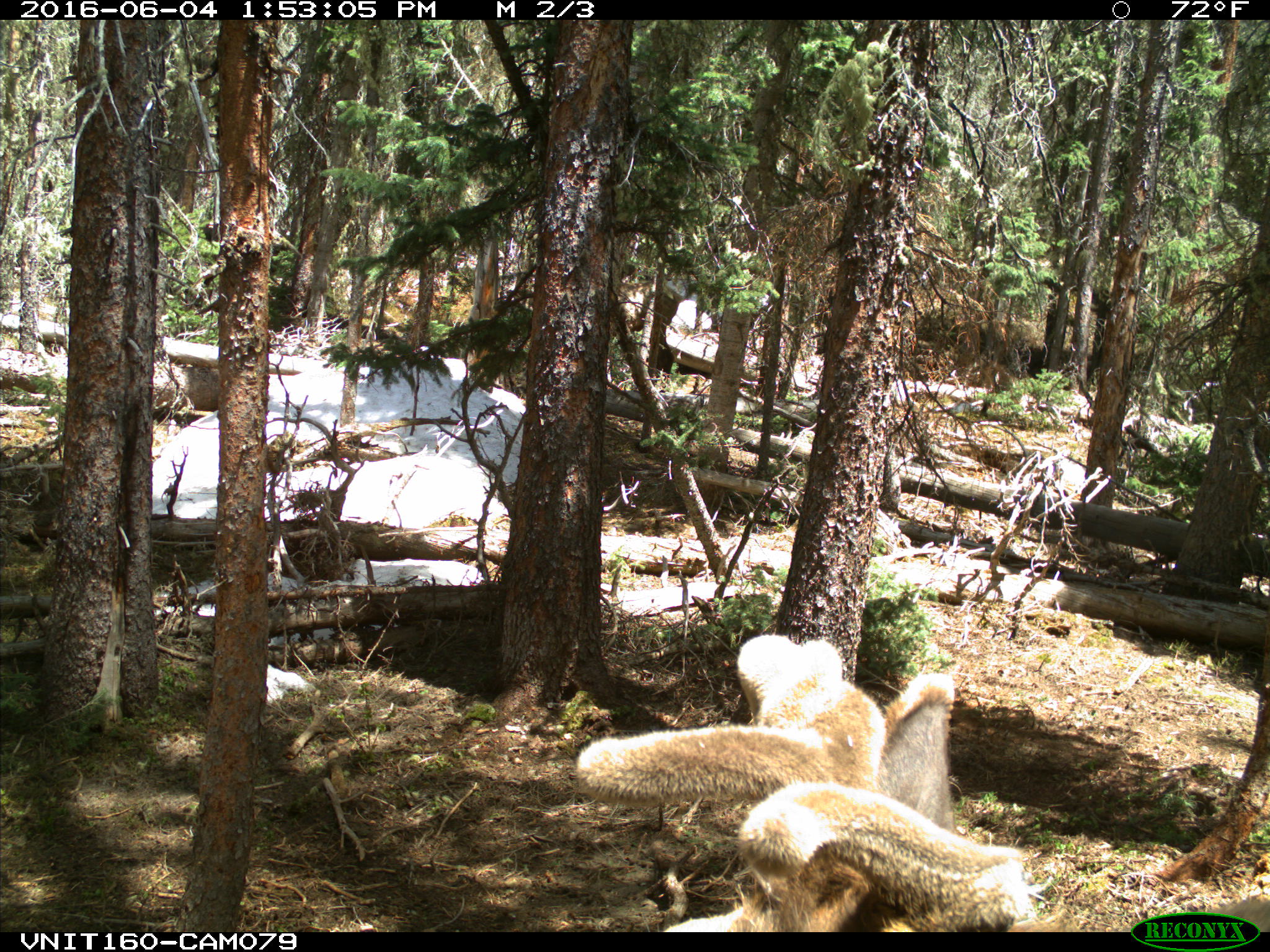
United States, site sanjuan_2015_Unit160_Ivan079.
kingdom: Animalia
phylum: Chordata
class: Mammalia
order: Artiodactyla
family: Cervidae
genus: Cervus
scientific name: Cervus elaphus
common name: red deer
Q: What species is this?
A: Cervus elaphus (red deer).